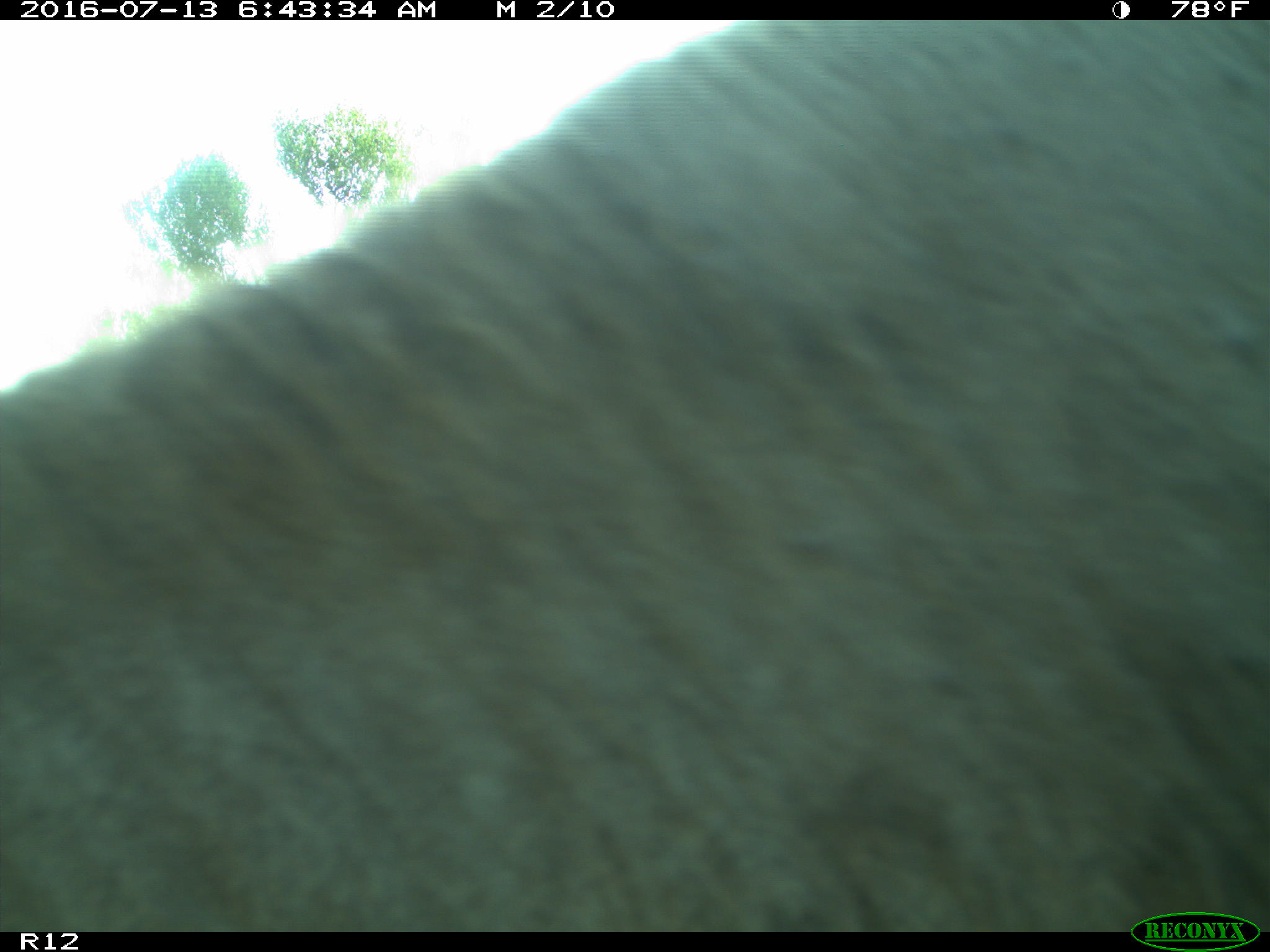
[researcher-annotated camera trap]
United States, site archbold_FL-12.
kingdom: Animalia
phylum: Chordata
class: Mammalia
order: Artiodactyla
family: Bovidae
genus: Bos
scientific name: Bos taurus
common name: domestic cow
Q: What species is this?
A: Bos taurus (domestic cow).